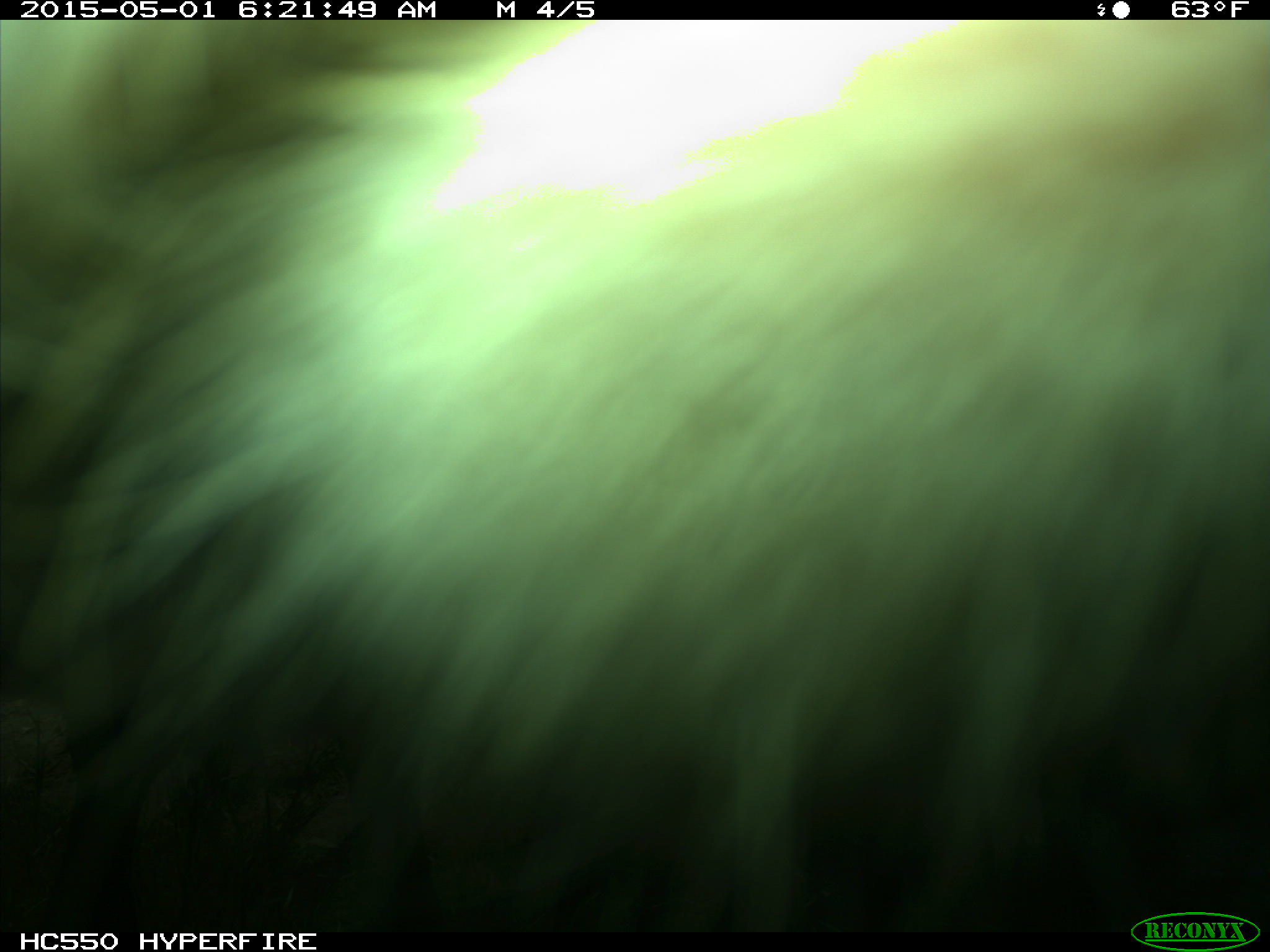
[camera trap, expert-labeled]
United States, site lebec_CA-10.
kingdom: Animalia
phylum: Chordata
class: Mammalia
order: Artiodactyla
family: Bovidae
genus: Bos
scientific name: Bos taurus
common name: domestic cow